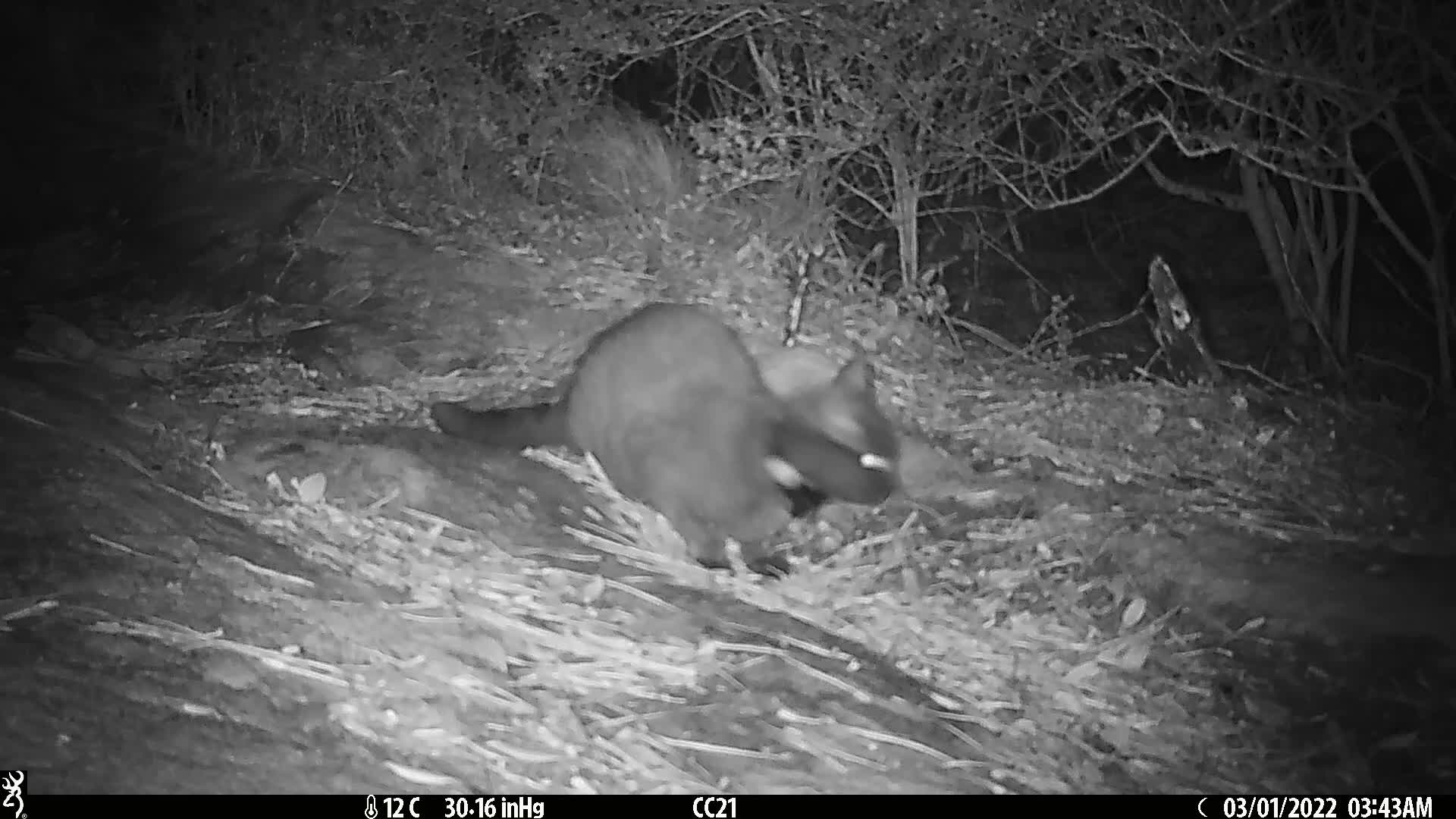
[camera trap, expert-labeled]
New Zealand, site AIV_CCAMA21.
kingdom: Animalia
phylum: Chordata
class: Mammalia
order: Carnivora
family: Felidae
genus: Felis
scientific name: Felis catus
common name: domestic cat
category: cat